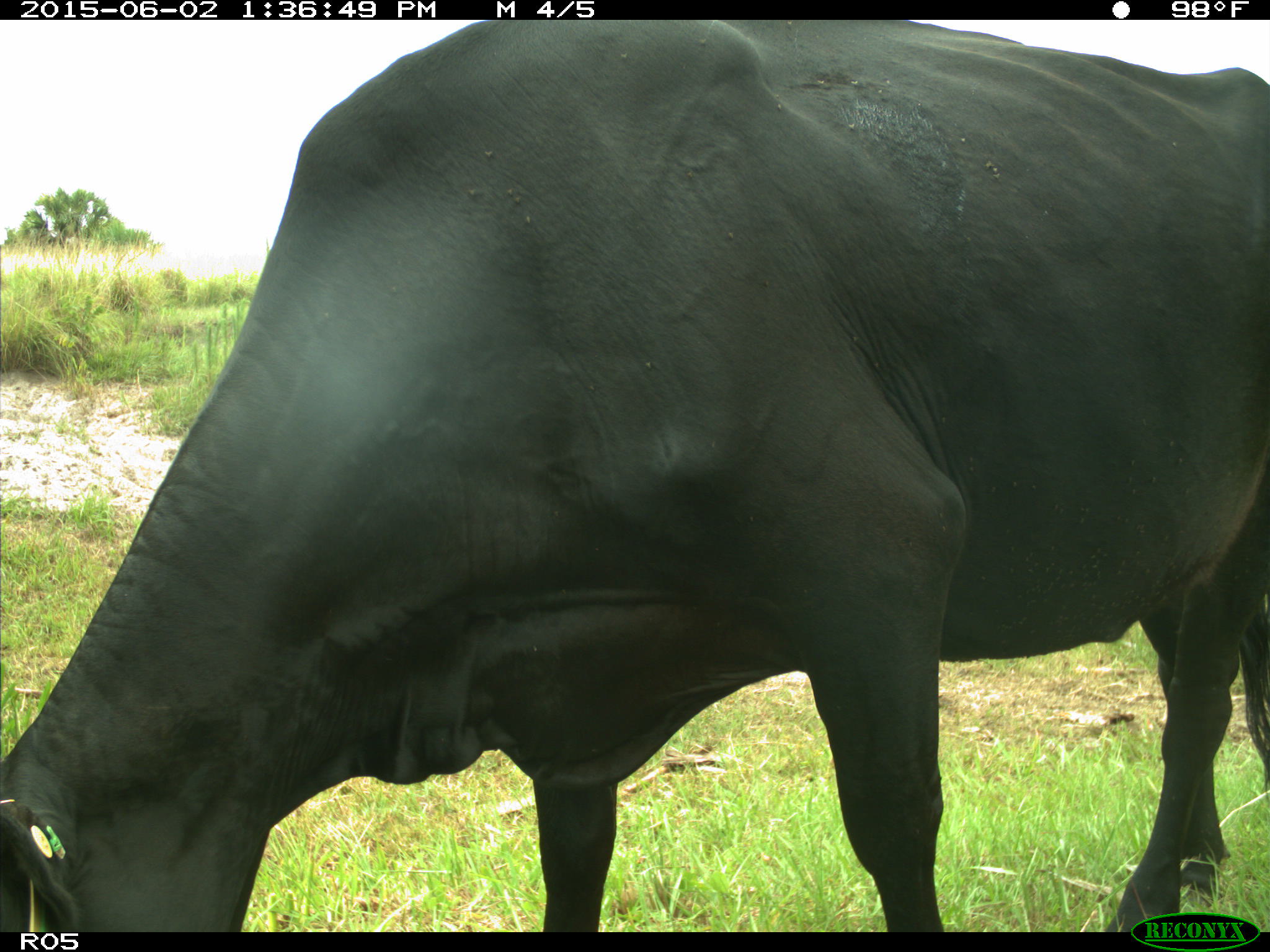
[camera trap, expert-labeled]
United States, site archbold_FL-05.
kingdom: Animalia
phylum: Chordata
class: Mammalia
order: Artiodactyla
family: Bovidae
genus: Bos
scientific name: Bos taurus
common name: domestic cow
Bos taurus (domestic cow).